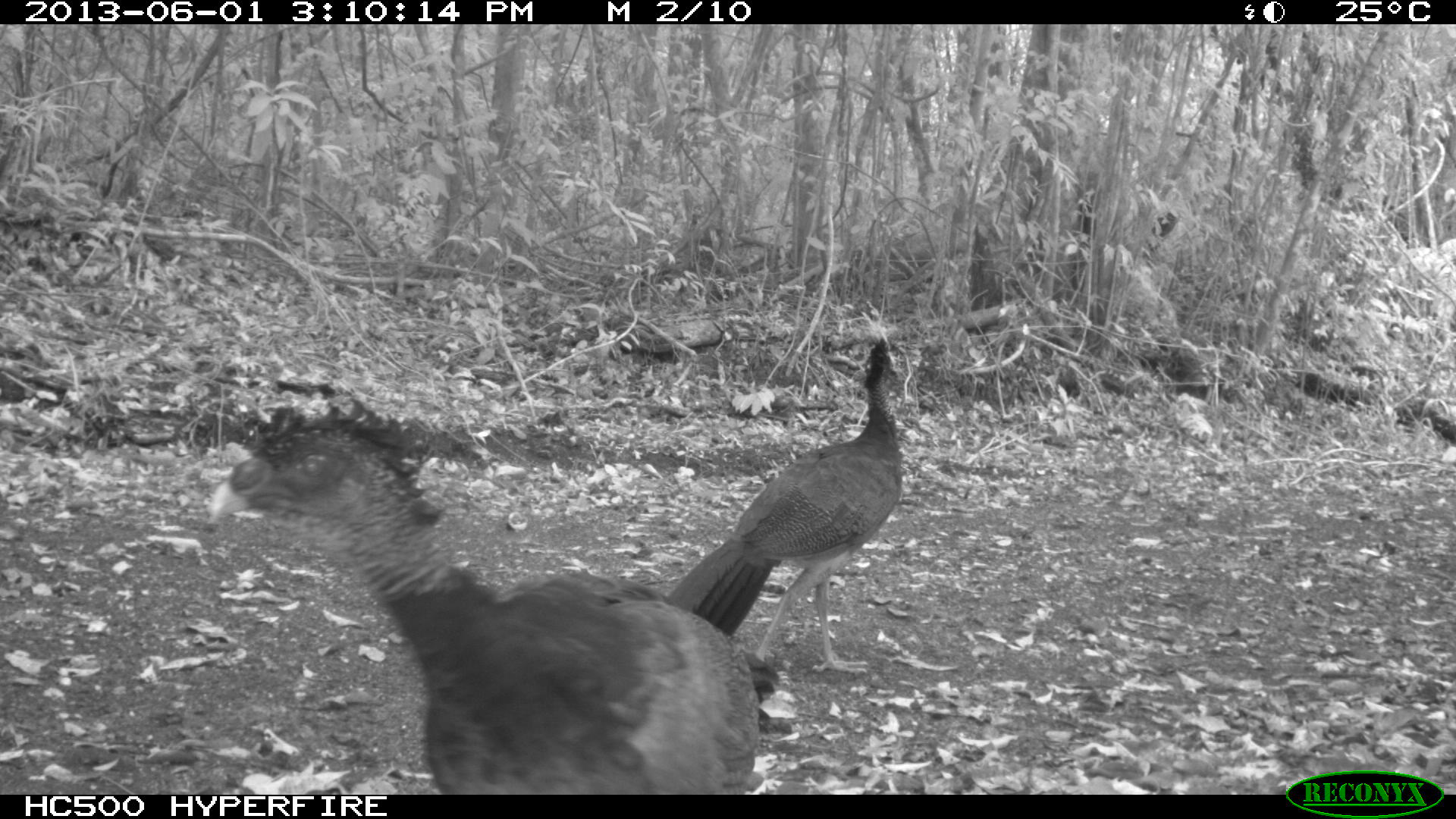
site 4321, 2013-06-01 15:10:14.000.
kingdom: Animalia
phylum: Chordata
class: Aves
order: Galliformes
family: Cracidae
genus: Crax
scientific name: Crax rubra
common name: great curassow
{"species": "Crax rubra (great curassow)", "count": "2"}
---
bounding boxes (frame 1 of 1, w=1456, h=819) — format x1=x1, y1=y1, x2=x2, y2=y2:
crax rubra: x1=211, y1=398, x2=776, y2=795; x1=663, y1=338, x2=902, y2=674